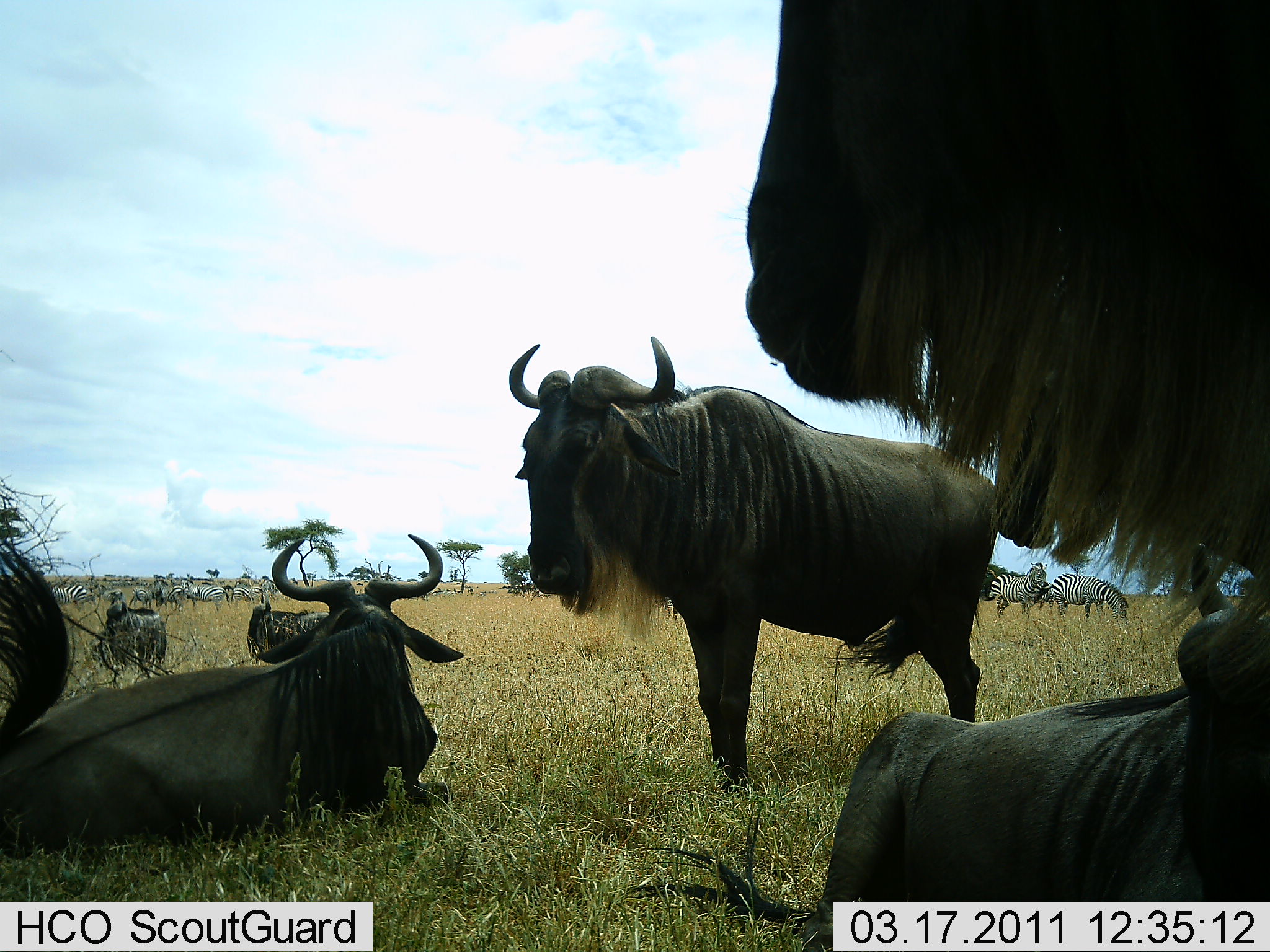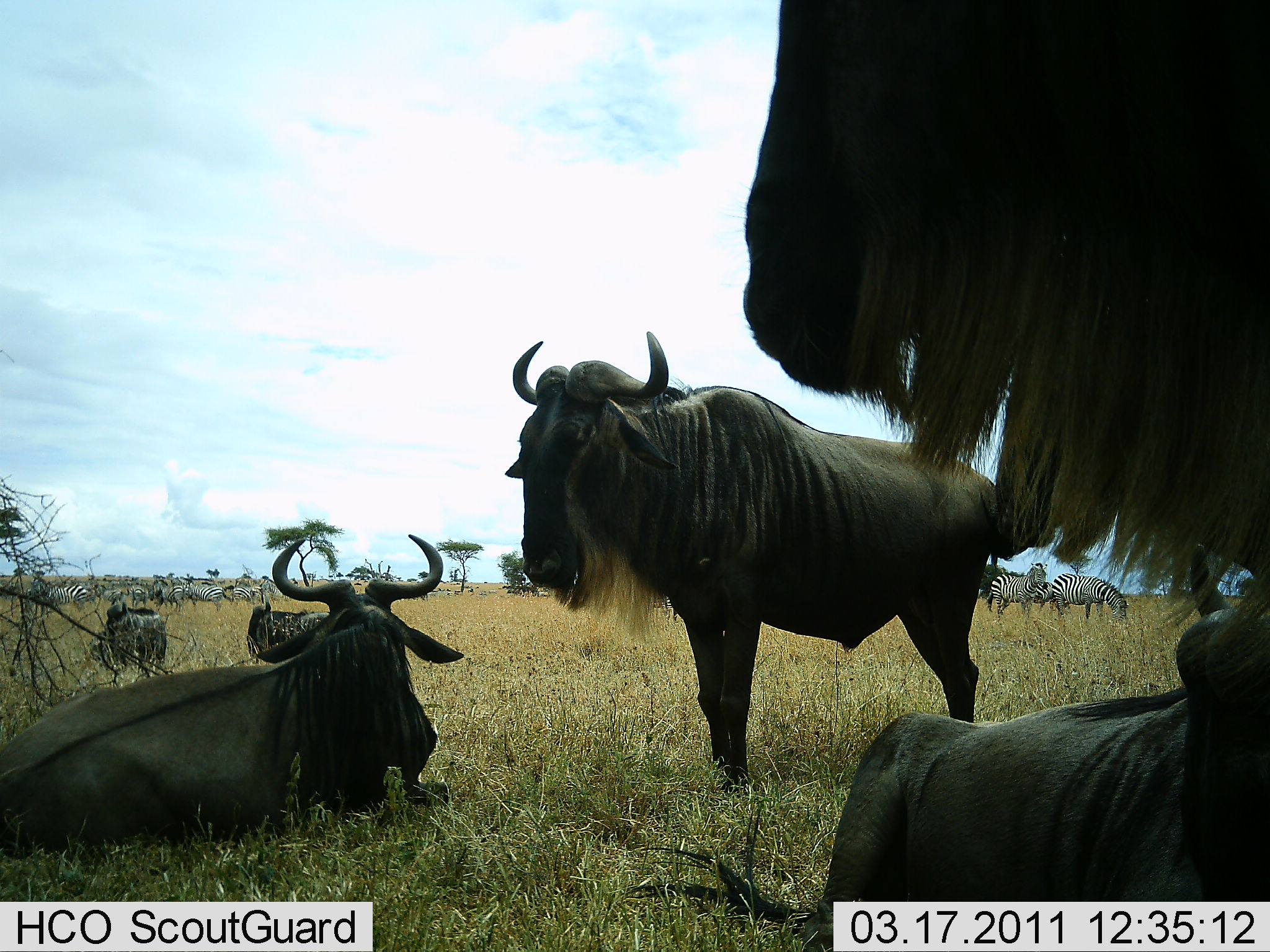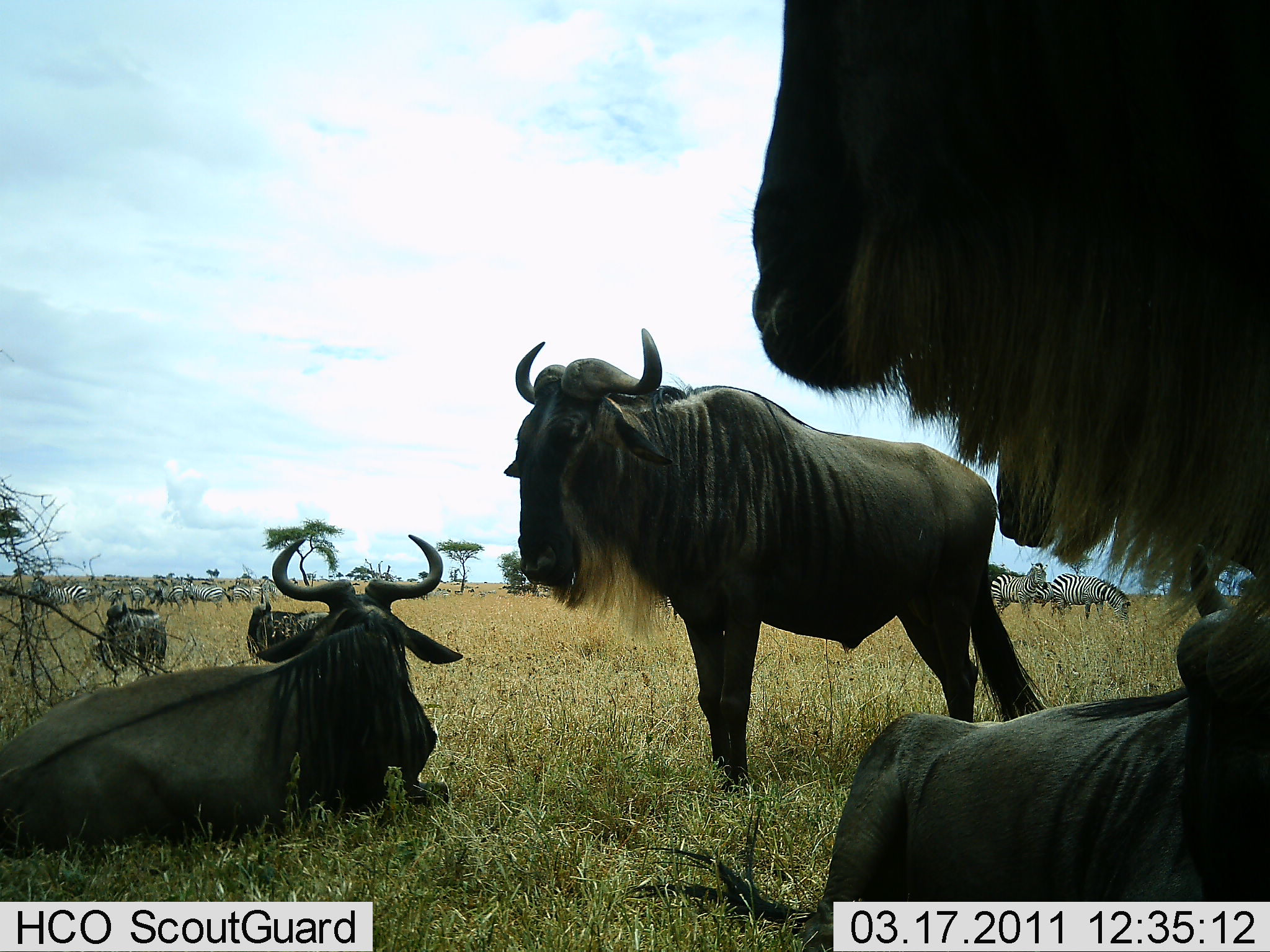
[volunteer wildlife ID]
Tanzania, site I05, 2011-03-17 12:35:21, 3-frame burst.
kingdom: Animalia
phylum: Chordata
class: Mammalia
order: Artiodactyla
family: Bovidae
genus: Connochaetes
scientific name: Connochaetes taurinus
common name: blue wildebeest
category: wildebeest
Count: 6.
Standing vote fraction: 71%.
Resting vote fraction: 93%.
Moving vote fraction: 0%.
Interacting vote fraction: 14%.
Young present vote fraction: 0%.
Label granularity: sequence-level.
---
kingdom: Animalia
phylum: Chordata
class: Mammalia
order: Perissodactyla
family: Equidae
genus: Equus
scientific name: Equus quagga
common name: plains zebra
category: zebra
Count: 11-50.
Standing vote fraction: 45%.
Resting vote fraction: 9%.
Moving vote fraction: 27%.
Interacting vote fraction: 0%.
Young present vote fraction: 0%.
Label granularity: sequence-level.